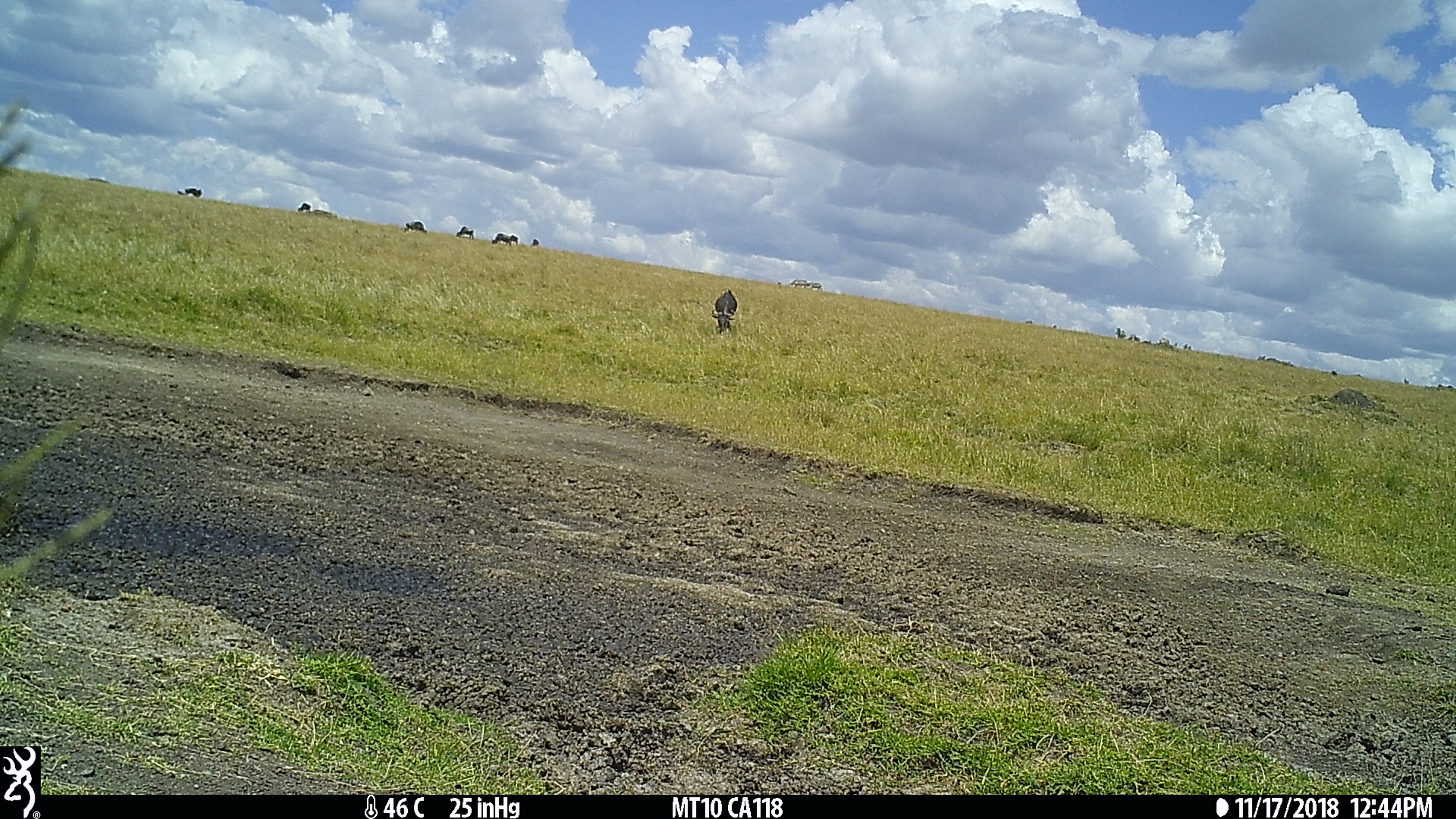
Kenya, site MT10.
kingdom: Animalia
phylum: Chordata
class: Mammalia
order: Artiodactyla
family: Bovidae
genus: Connochaetes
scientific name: Connochaetes taurinus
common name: blue wildebeest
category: wildebeest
Wildebeest (blue wildebeest) (Connochaetes taurinus).